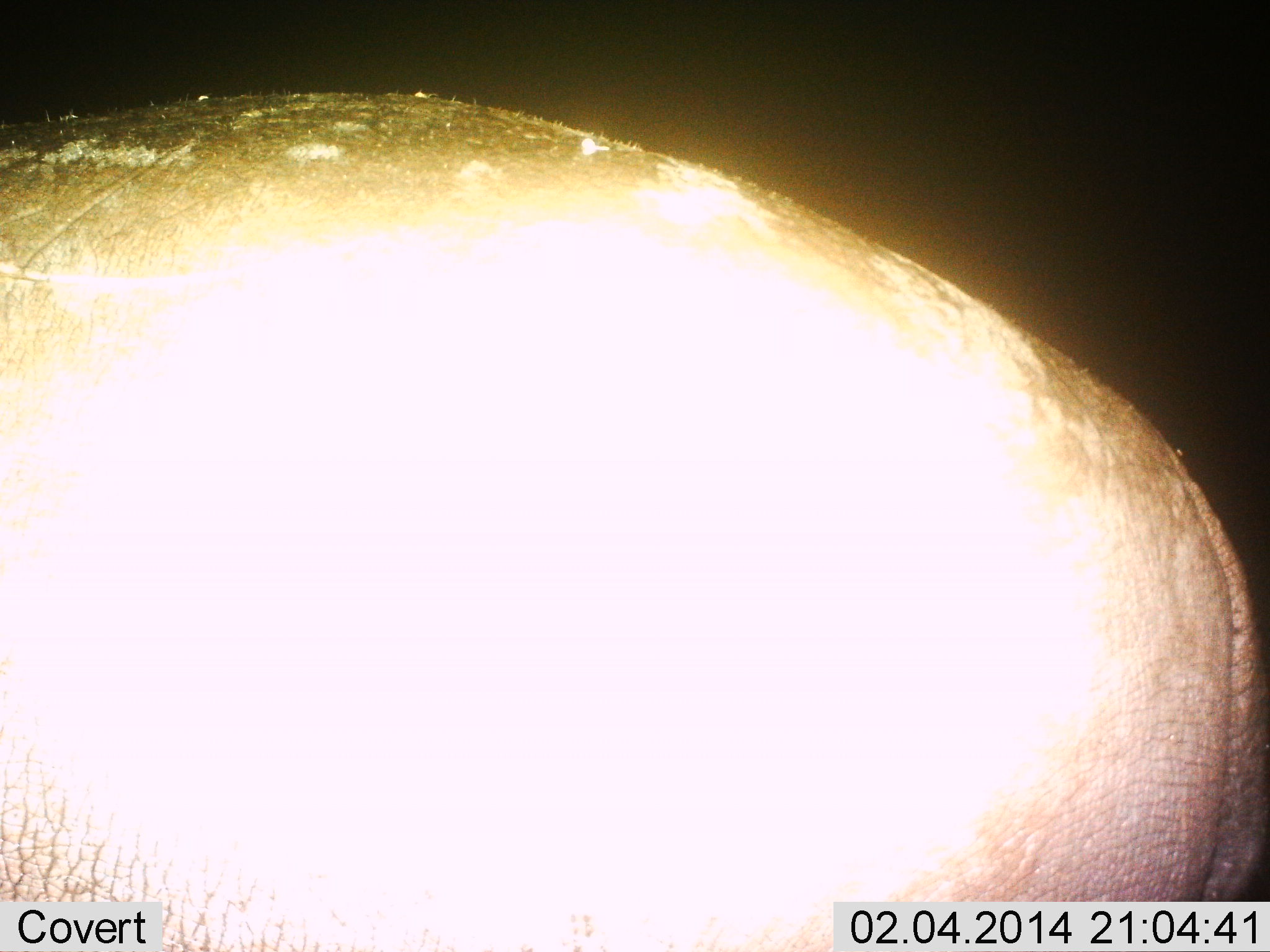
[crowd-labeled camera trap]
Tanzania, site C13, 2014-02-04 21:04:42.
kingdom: Animalia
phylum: Chordata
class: Mammalia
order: Artiodactyla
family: Hippopotamidae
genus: Hippopotamus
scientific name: Hippopotamus amphibius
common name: hippopotamus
Hippopotamus (Hippopotamus amphibius), count 1. Behavior (volunteer vote fractions): standing 70%, resting 0%, moving 20%, interacting 0%. Young present (vote fraction): 0%. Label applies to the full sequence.